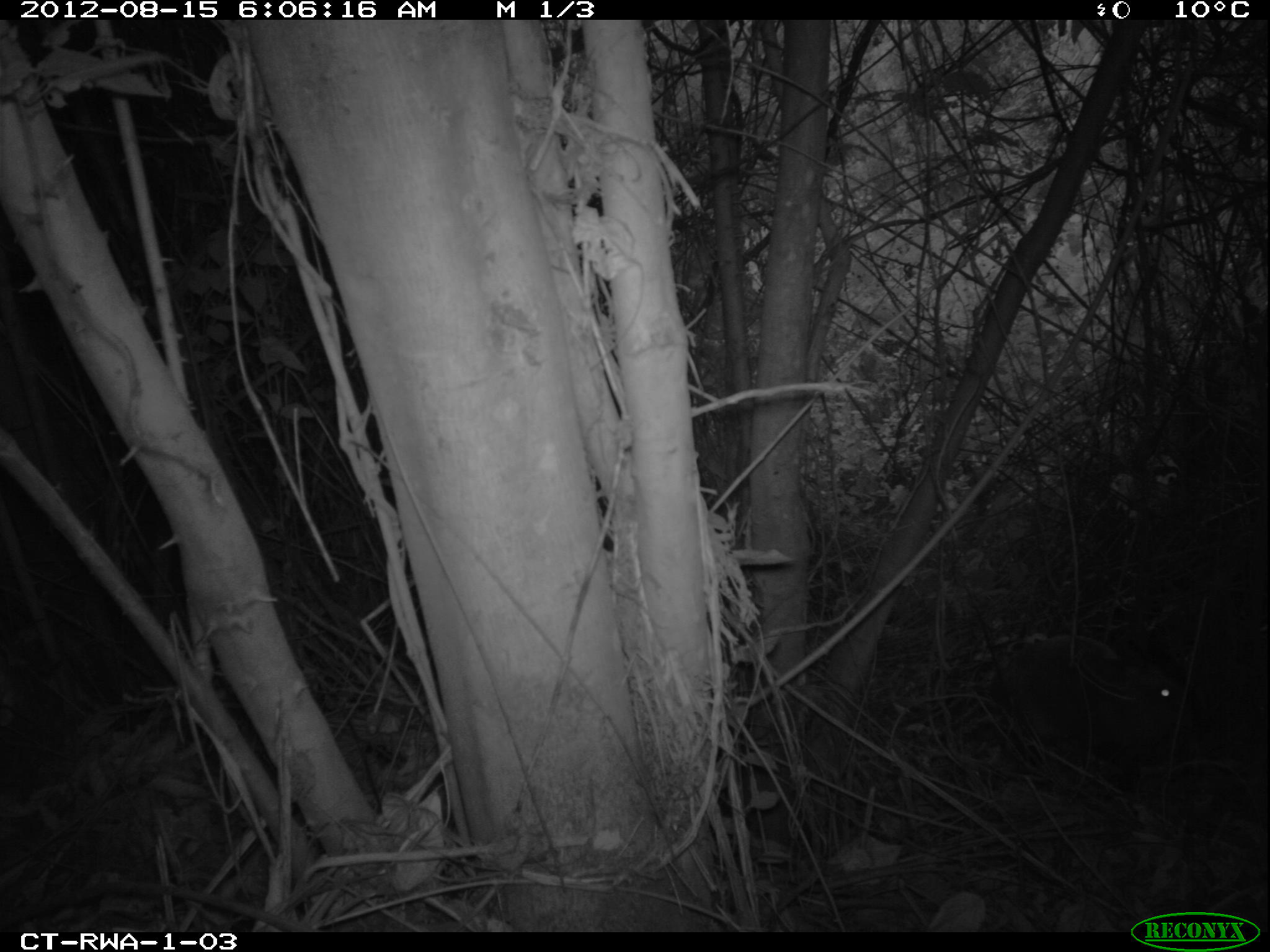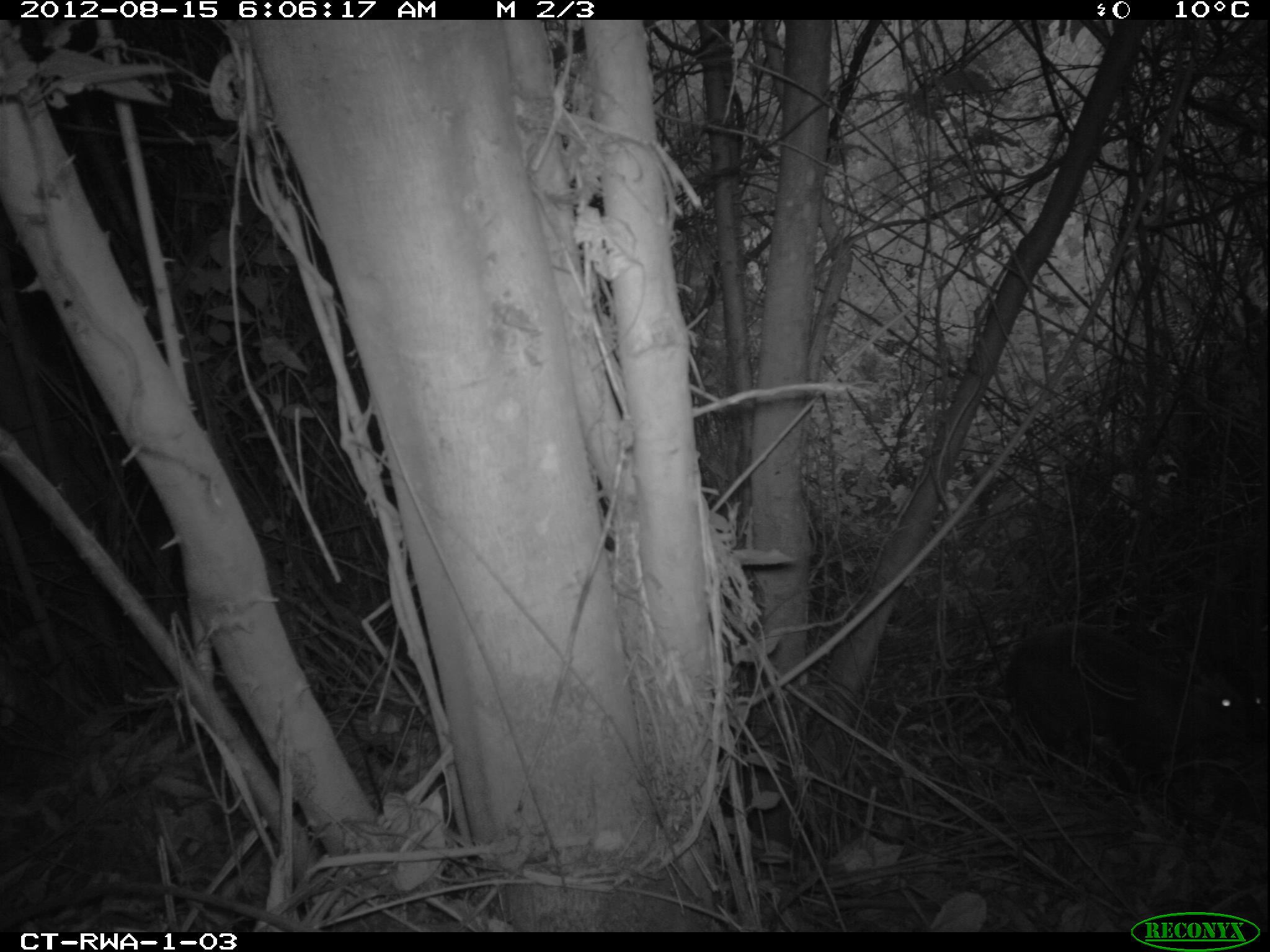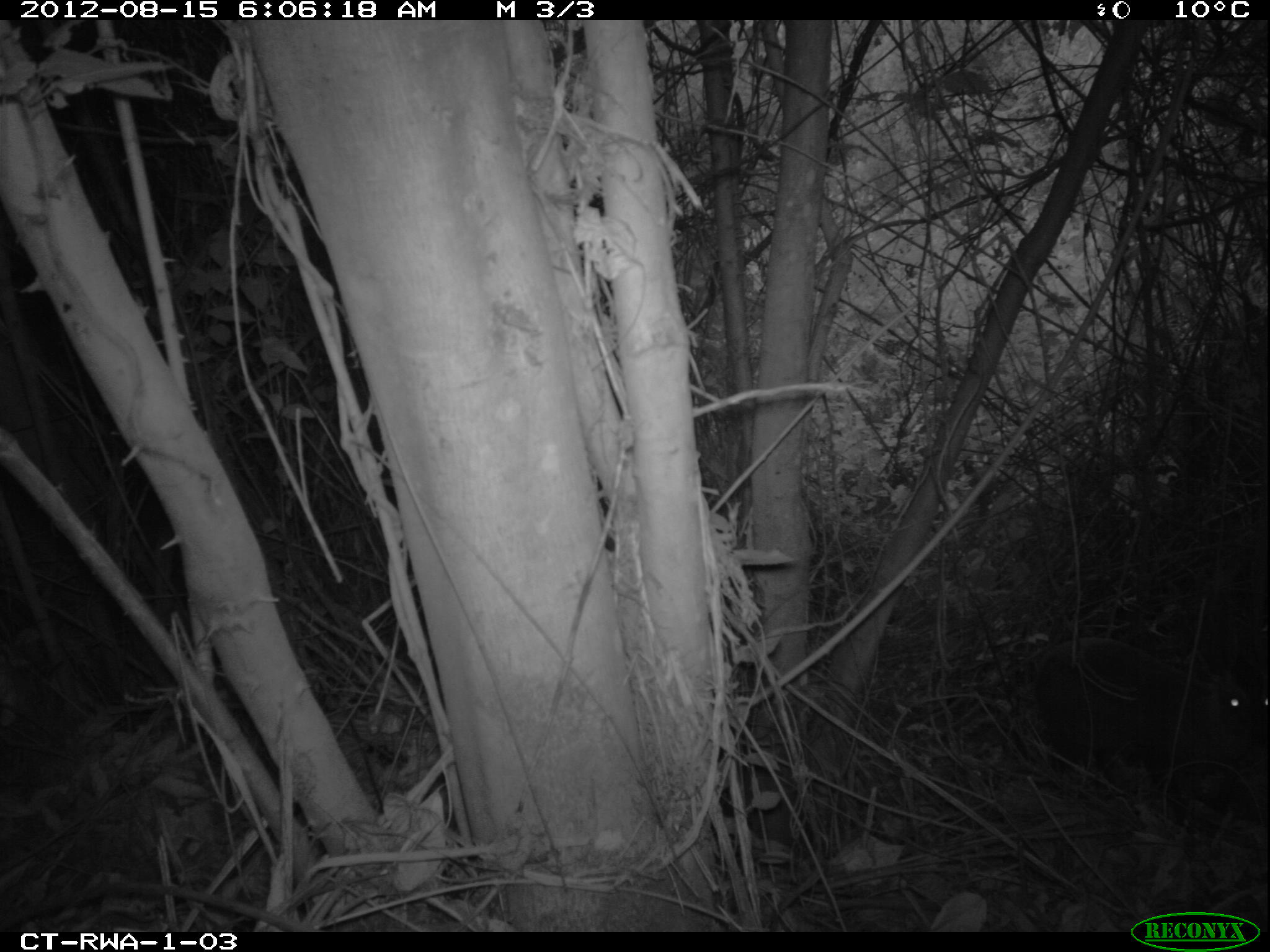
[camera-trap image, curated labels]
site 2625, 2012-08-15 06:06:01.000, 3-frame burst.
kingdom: Animalia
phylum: Chordata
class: Mammalia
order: Artiodactyla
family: Bovidae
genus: Cephalophus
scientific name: Cephalophus nigrifrons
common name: black-fronted duiker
Cephalophus nigrifrons (black-fronted duiker), count 1.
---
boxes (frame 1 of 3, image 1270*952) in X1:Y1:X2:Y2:
cephalophus nigrifrons: 970:629:1210:776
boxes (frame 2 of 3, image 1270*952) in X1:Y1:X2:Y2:
cephalophus nigrifrons: 979:619:1266:798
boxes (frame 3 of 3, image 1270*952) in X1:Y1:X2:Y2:
cephalophus nigrifrons: 1015:637:1269:774